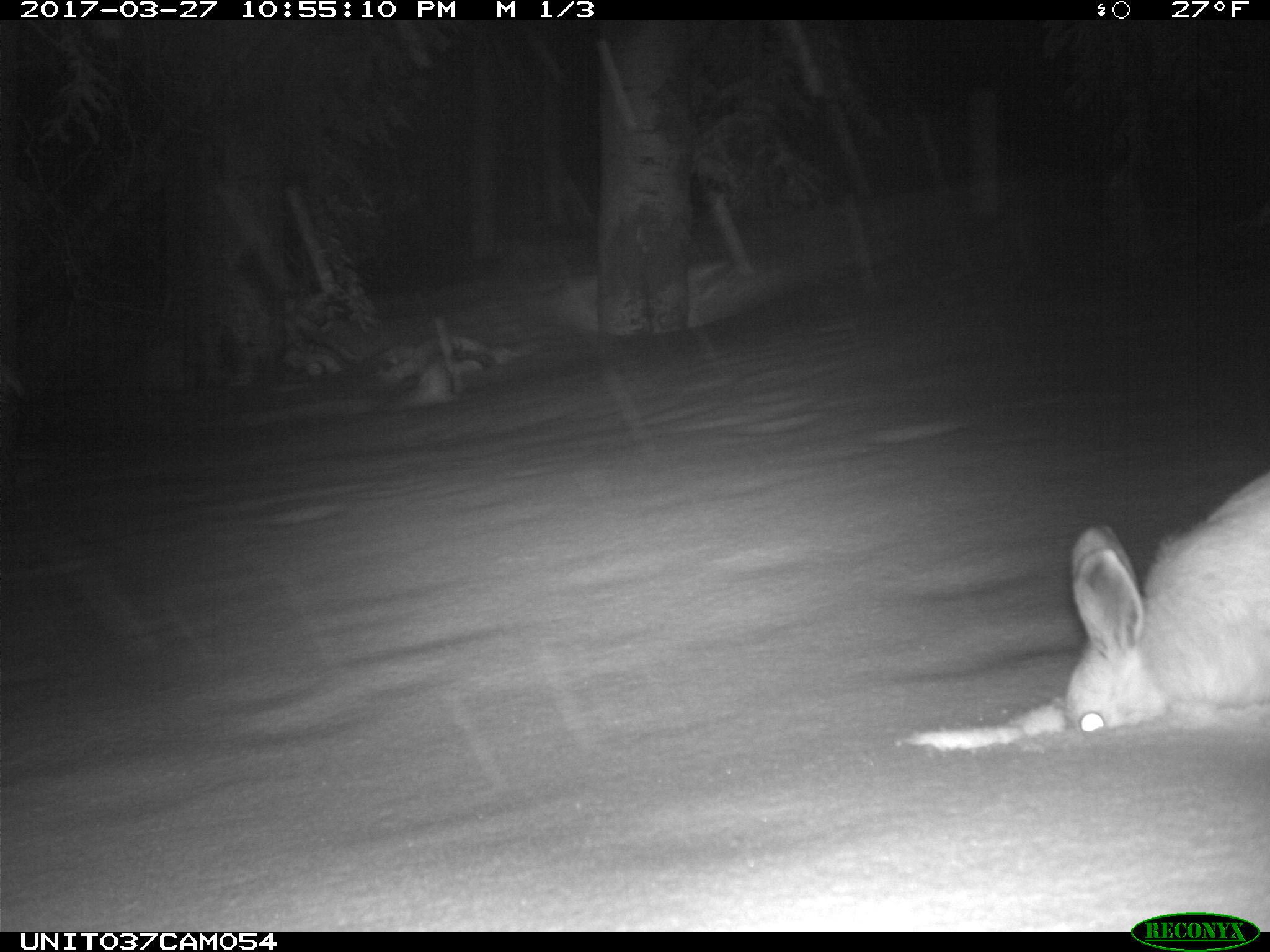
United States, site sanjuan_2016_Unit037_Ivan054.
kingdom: Animalia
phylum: Chordata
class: Mammalia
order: Lagomorpha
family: Leporidae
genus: Lepus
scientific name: Lepus americanus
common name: snowshoe hare